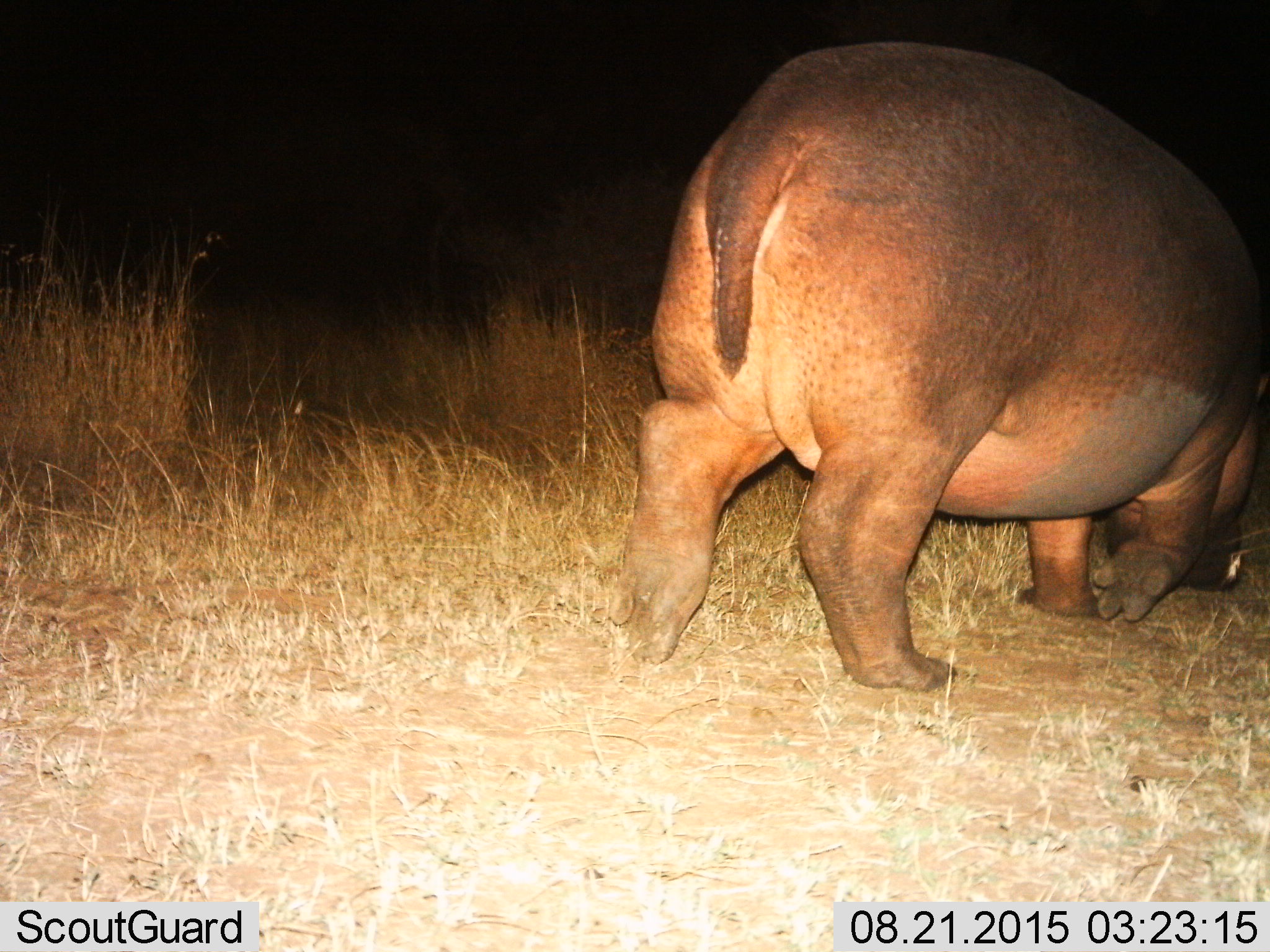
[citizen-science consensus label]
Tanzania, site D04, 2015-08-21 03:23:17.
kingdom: Animalia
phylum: Chordata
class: Mammalia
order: Artiodactyla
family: Hippopotamidae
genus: Hippopotamus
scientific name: Hippopotamus amphibius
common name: hippopotamus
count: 1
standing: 29%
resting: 0%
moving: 65%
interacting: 0%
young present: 6%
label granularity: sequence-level